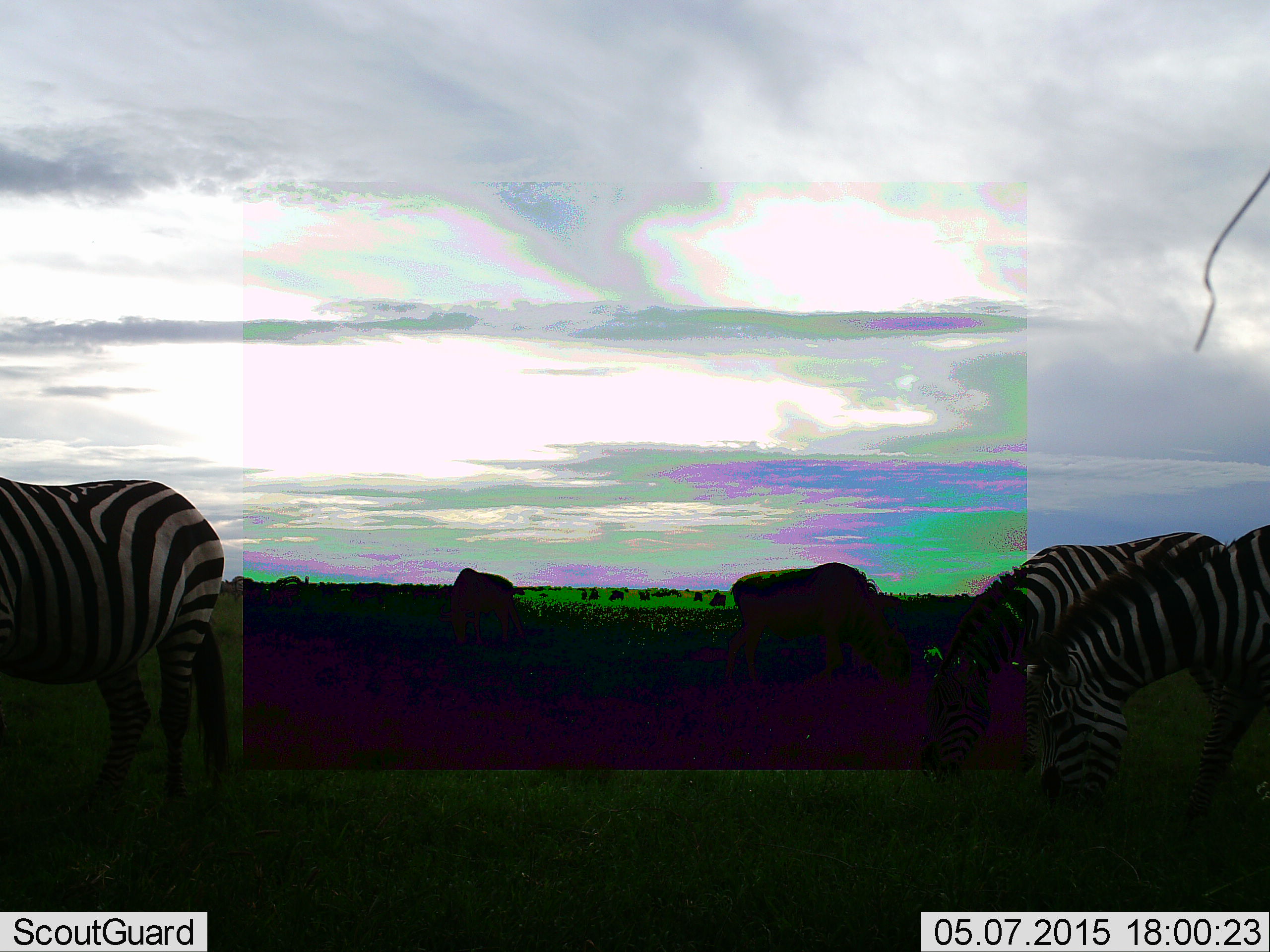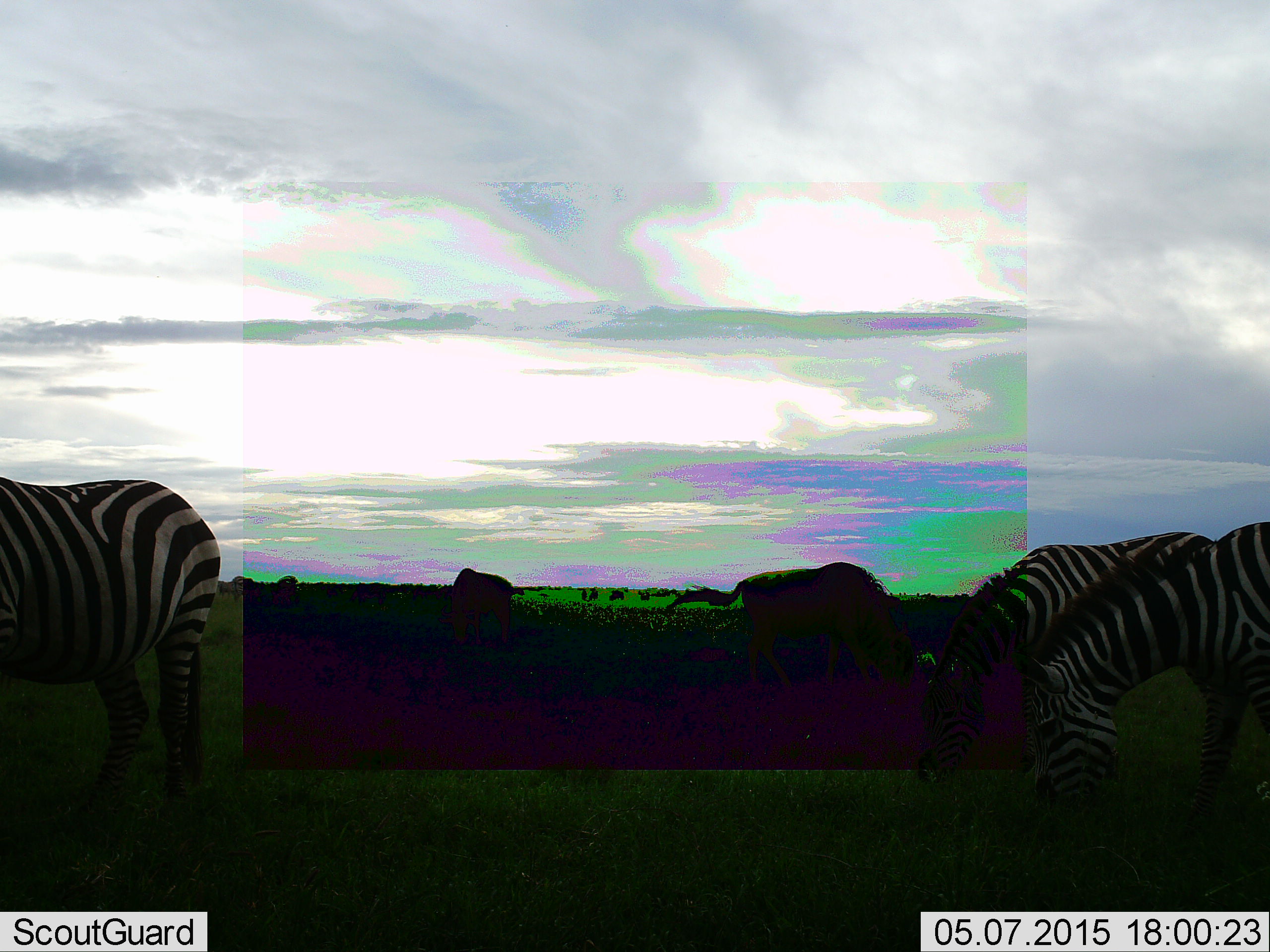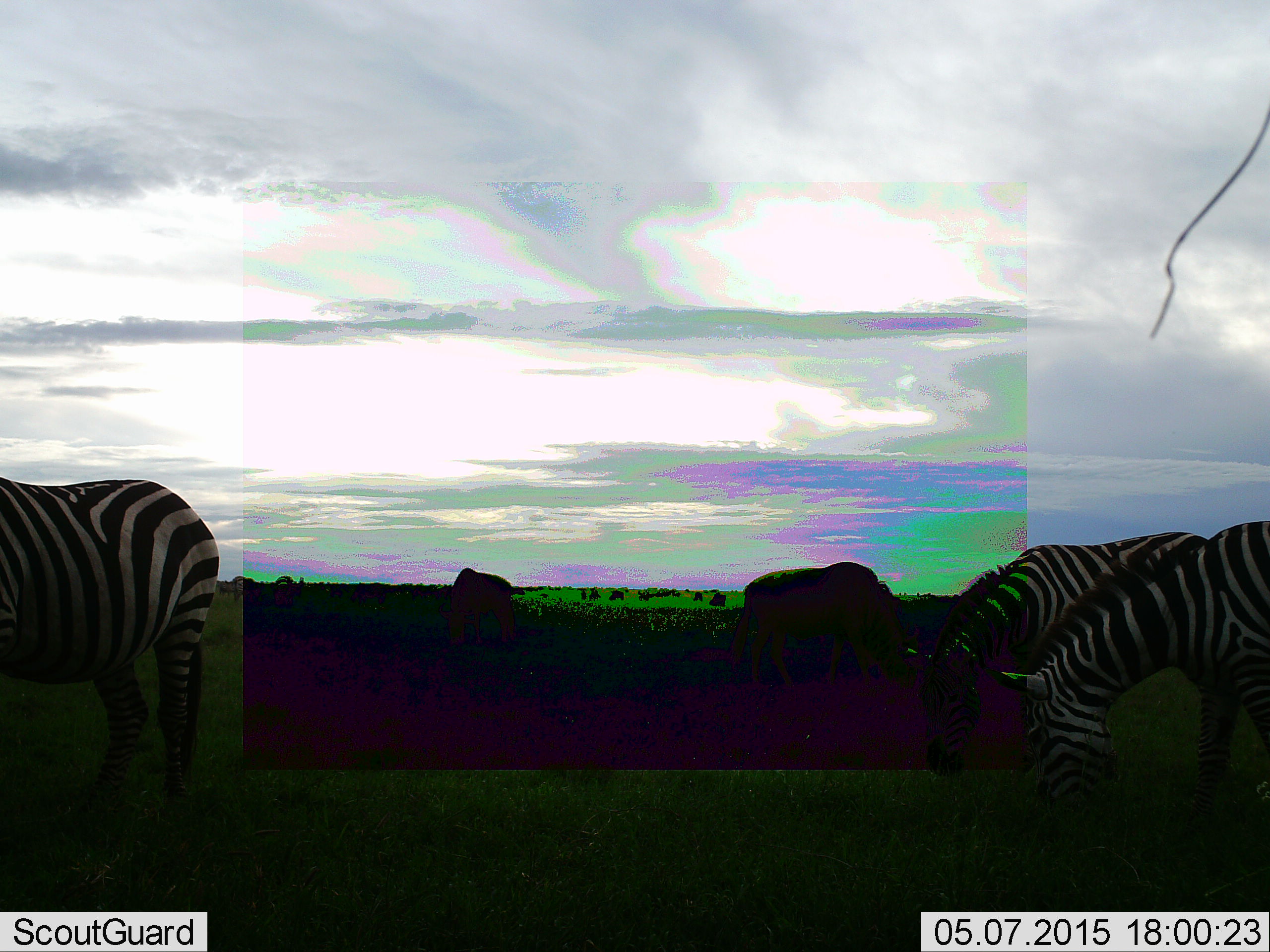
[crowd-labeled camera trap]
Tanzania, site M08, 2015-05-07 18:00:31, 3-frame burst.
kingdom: Animalia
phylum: Chordata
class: Mammalia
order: Artiodactyla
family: Bovidae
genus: Connochaetes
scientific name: Connochaetes taurinus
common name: blue wildebeest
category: wildebeest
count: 7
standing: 40%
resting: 0%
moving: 10%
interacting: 0%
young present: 0%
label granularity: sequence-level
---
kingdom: Animalia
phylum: Chordata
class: Mammalia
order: Perissodactyla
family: Equidae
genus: Equus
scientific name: Equus quagga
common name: plains zebra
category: zebra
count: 3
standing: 39%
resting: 0%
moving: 0%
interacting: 0%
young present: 0%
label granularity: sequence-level